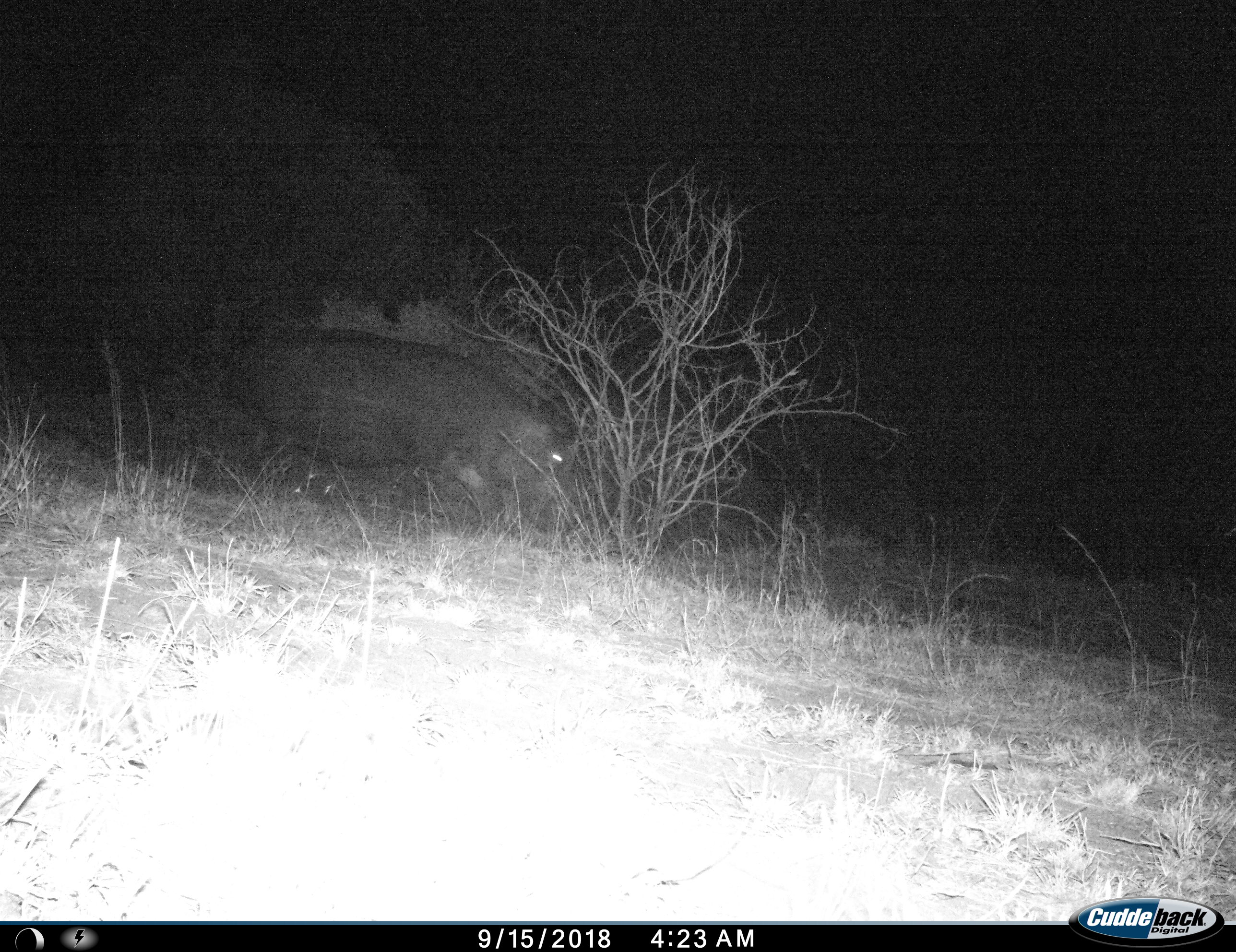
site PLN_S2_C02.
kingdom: Animalia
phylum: Chordata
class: Mammalia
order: Artiodactyla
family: Hippopotamidae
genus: Hippopotamus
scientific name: Hippopotamus amphibius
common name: hippopotamus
Hippopotamus (Hippopotamus amphibius), count 1. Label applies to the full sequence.